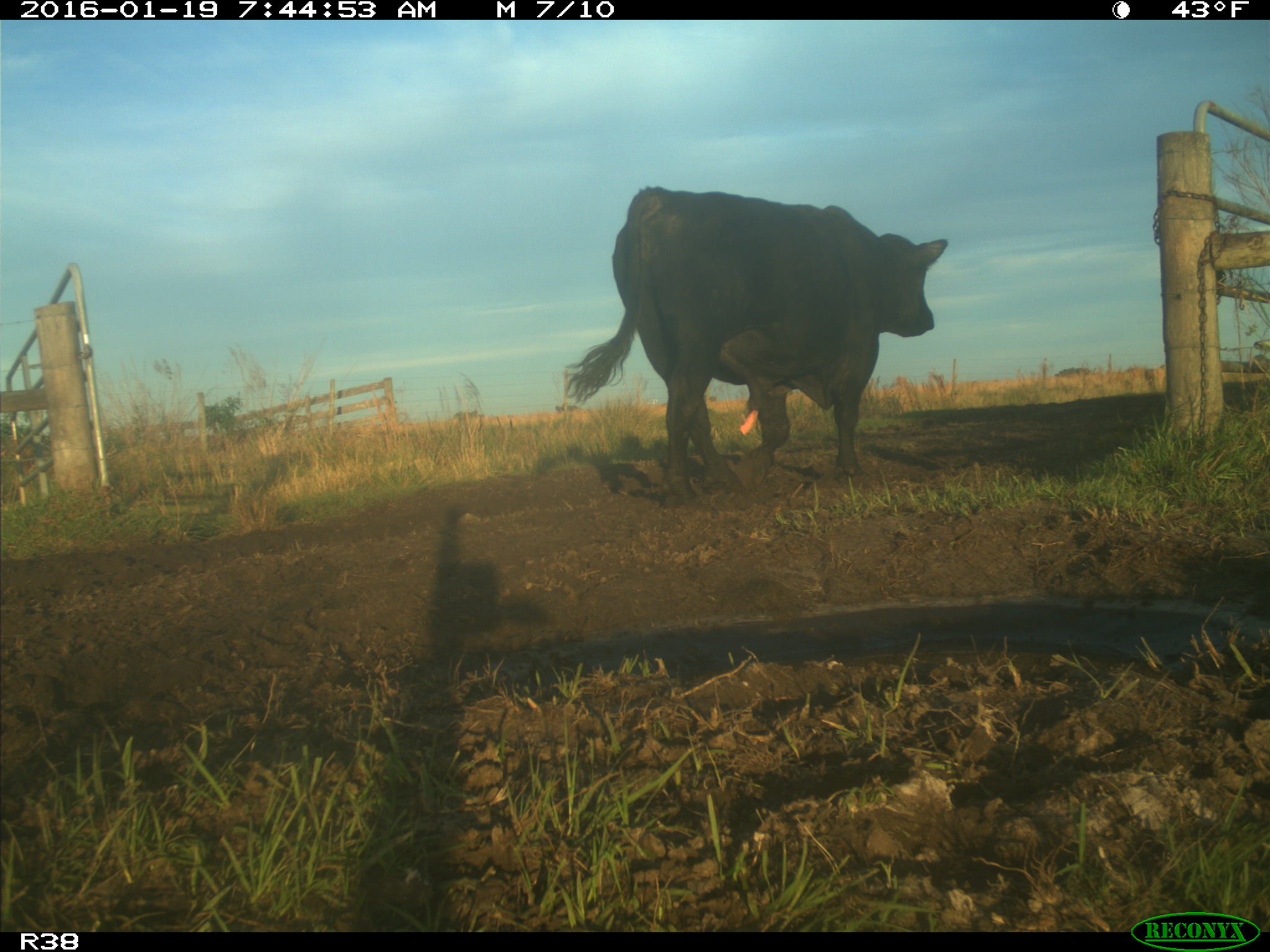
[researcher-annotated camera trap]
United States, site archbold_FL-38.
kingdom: Animalia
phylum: Chordata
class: Mammalia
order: Artiodactyla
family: Bovidae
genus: Bos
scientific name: Bos taurus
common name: domestic cow